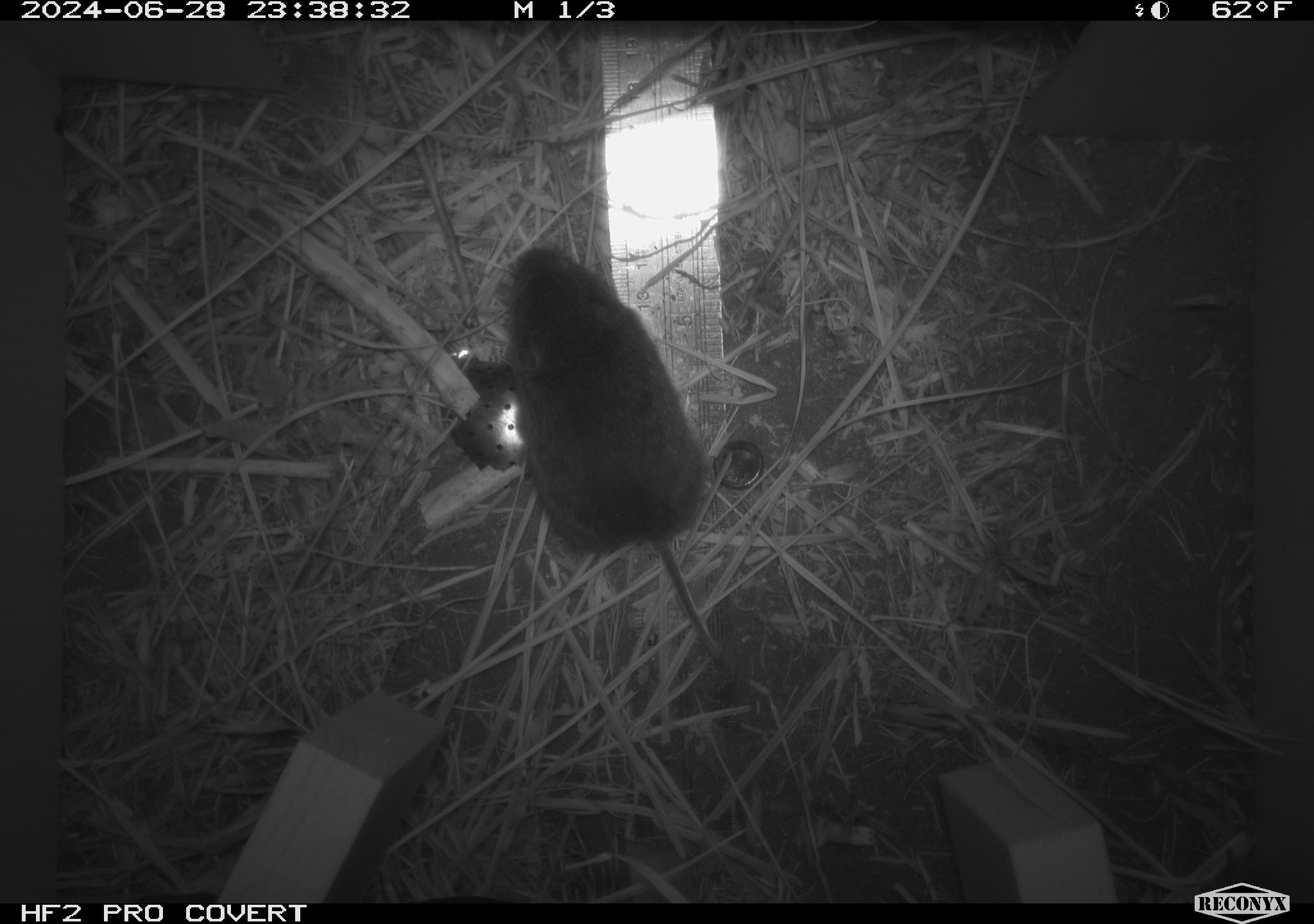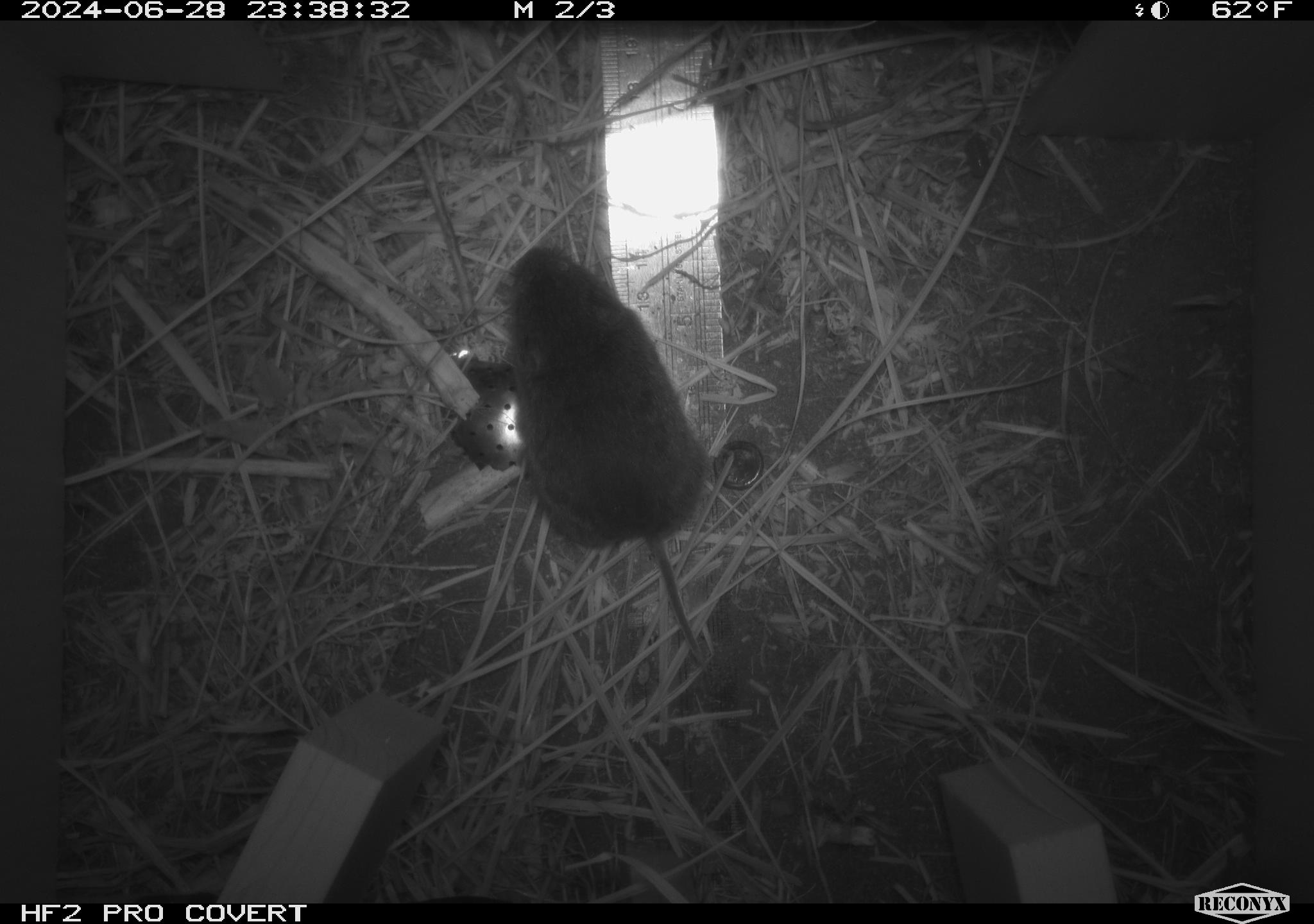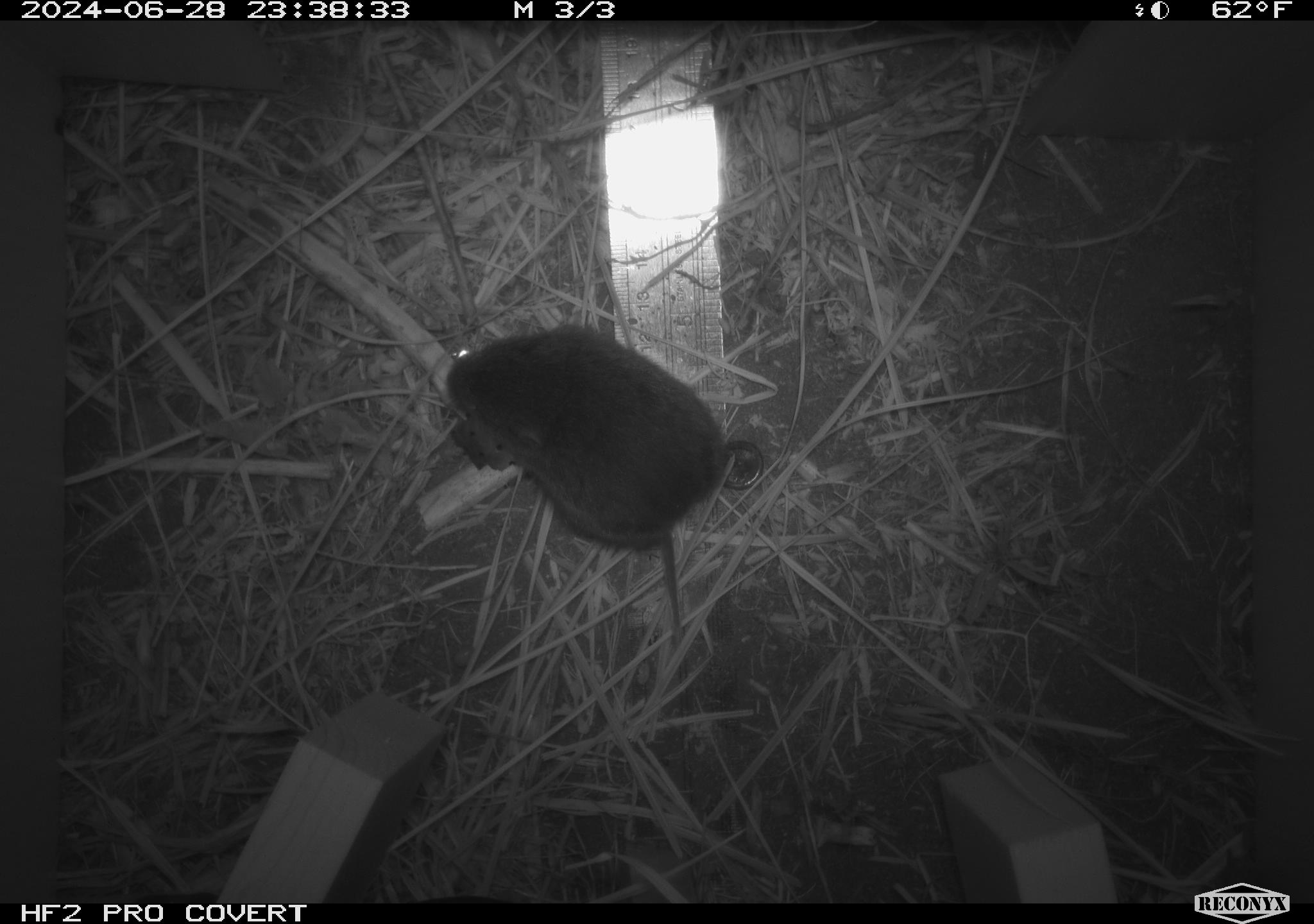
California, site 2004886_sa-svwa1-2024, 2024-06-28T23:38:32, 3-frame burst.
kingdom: Animalia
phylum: Chordata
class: Mammalia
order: Rodentia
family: Cricetidae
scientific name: Arvicolinae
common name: voles, lemmings, and muskrats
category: arvicolinae subfamily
Arvicolinae subfamily (voles, lemmings, and muskrats) (Arvicolinae).